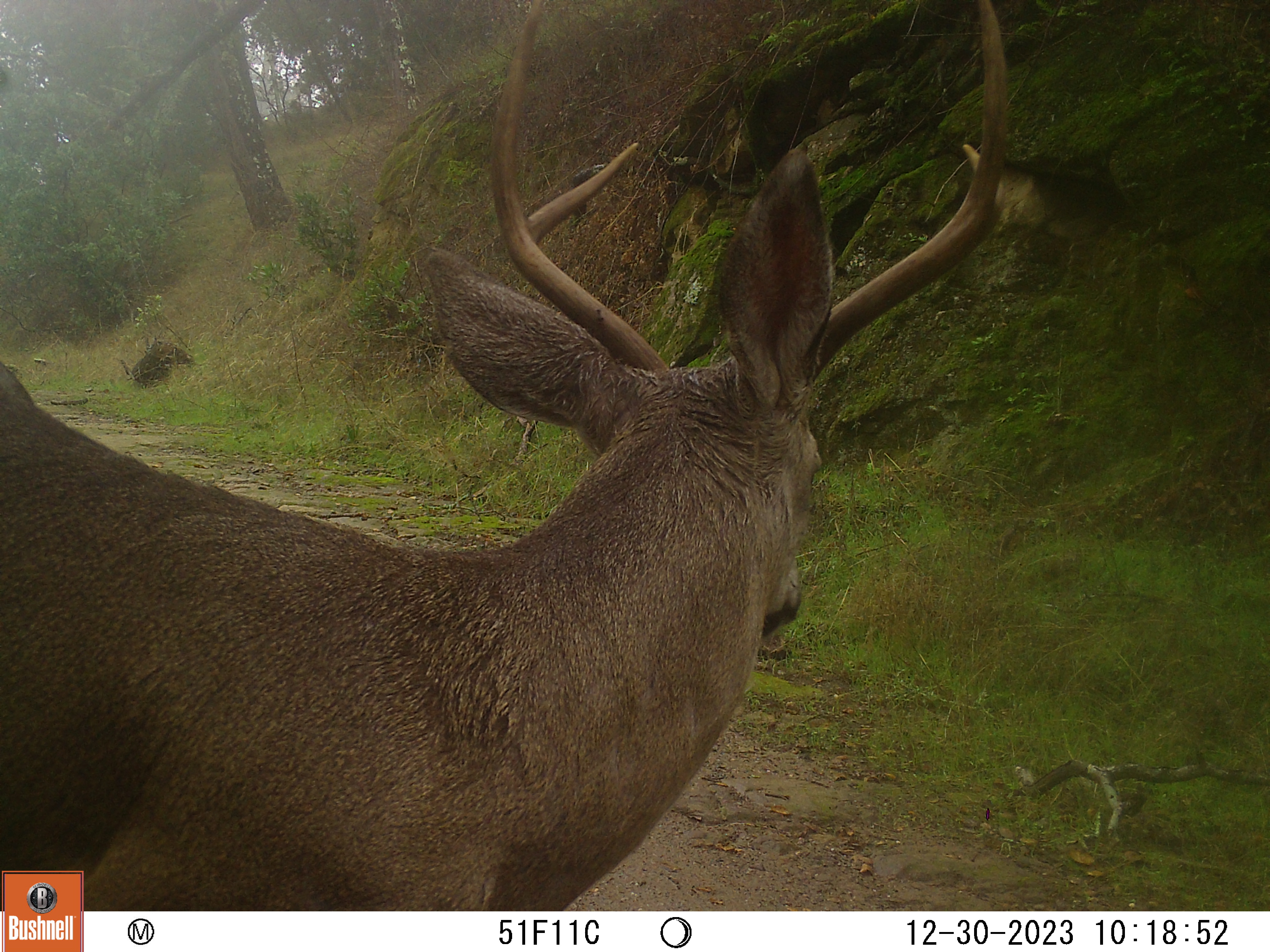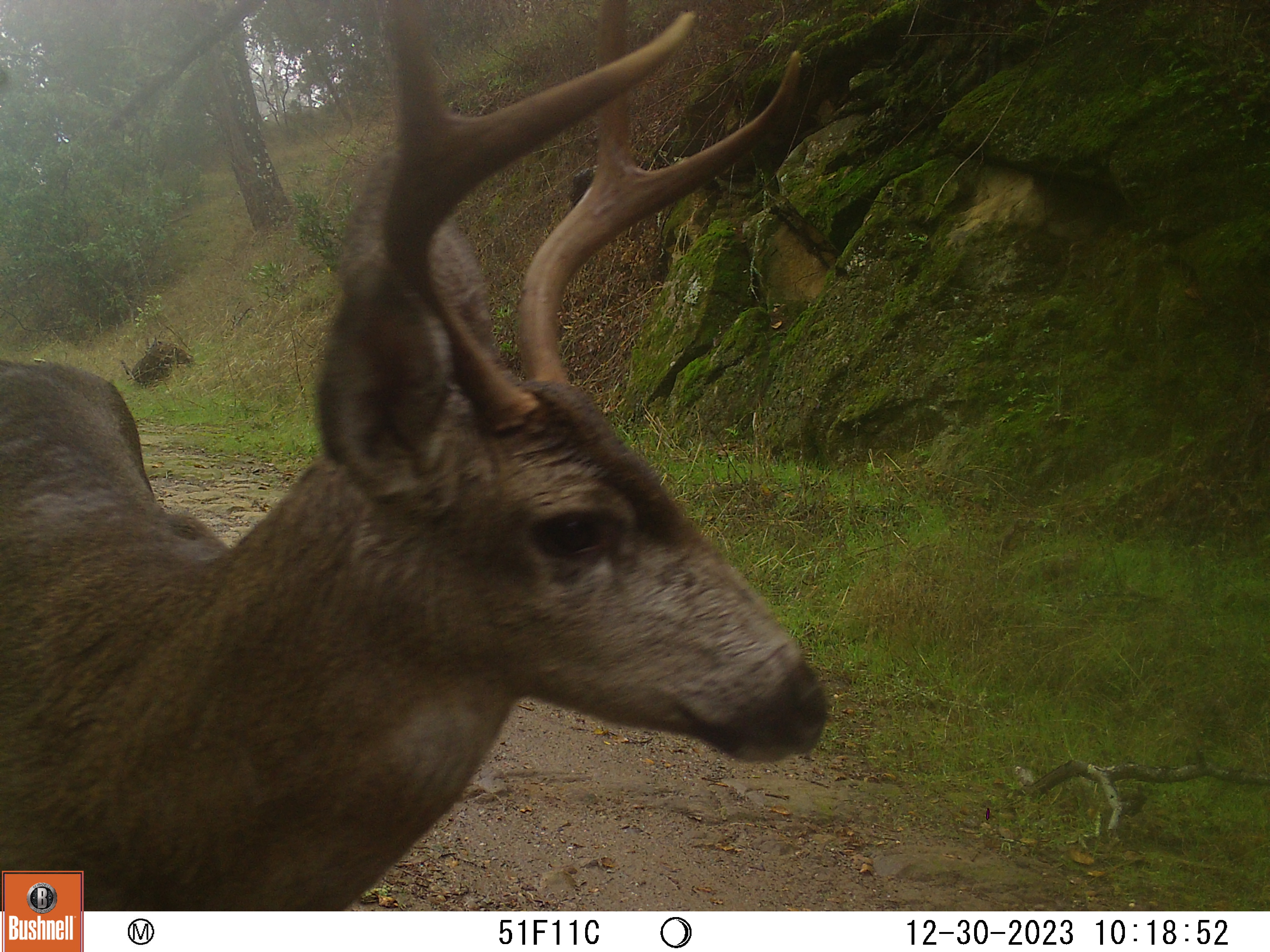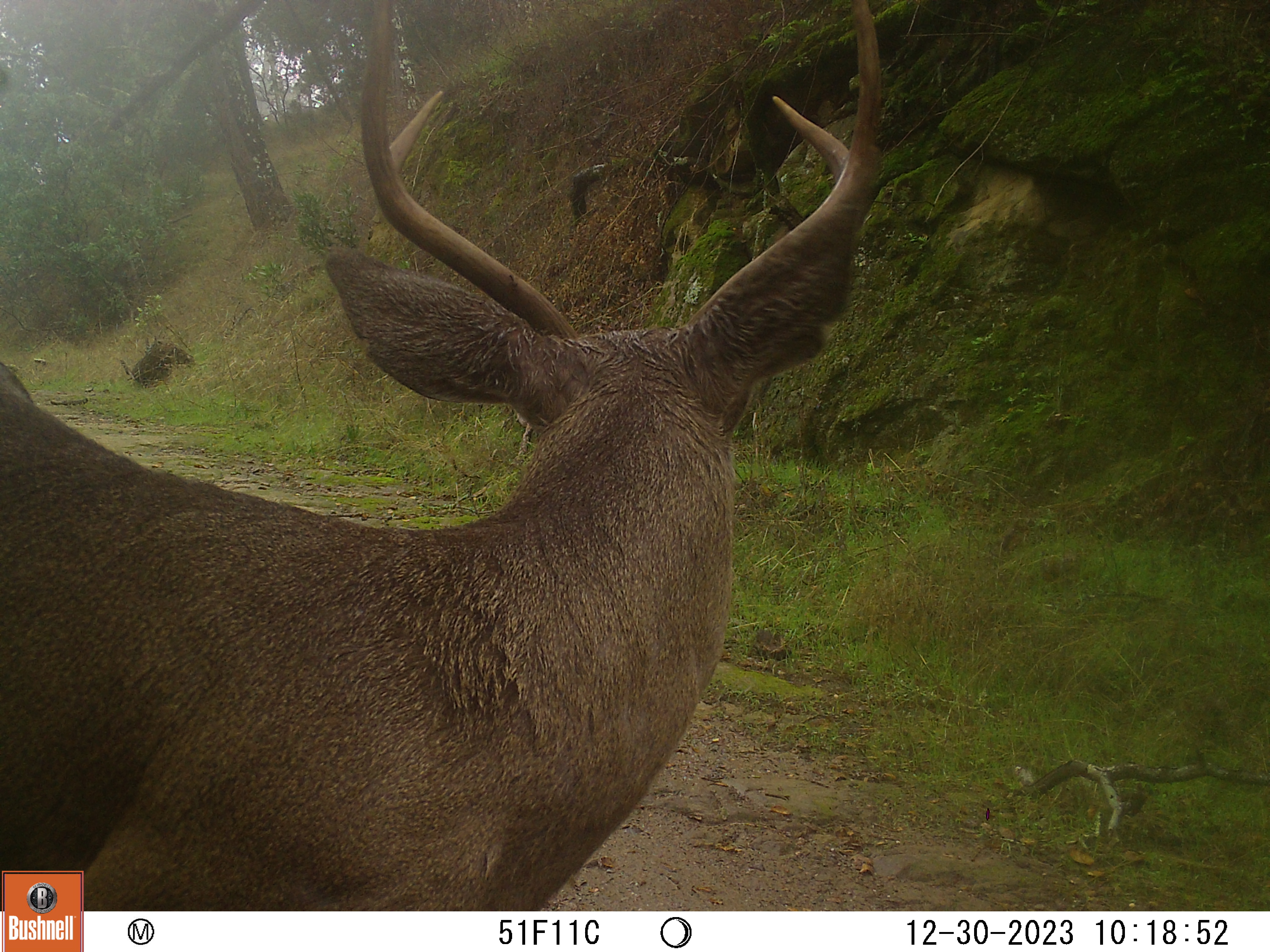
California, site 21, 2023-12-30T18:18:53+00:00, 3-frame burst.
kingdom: Animalia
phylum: Chordata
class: Mammalia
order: Artiodactyla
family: Cervidae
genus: Odocoileus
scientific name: Odocoileus hemionus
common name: mule deer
Mule deer (Odocoileus hemionus).